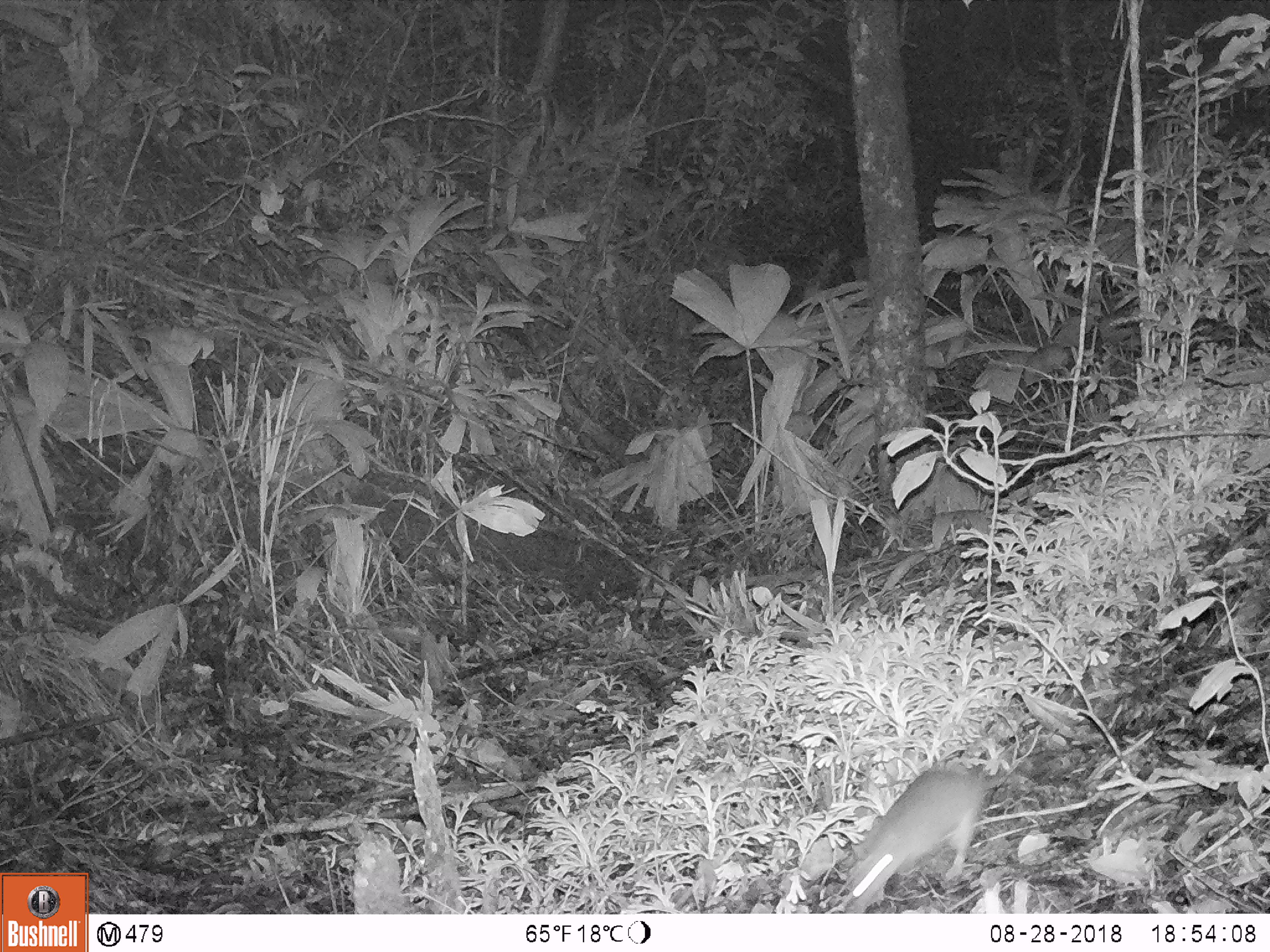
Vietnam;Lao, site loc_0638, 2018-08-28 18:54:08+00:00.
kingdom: Animalia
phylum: Chordata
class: Mammalia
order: Rodentia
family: Muridae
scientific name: Muridae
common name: old-world mice and rats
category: unidentified murid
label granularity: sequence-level